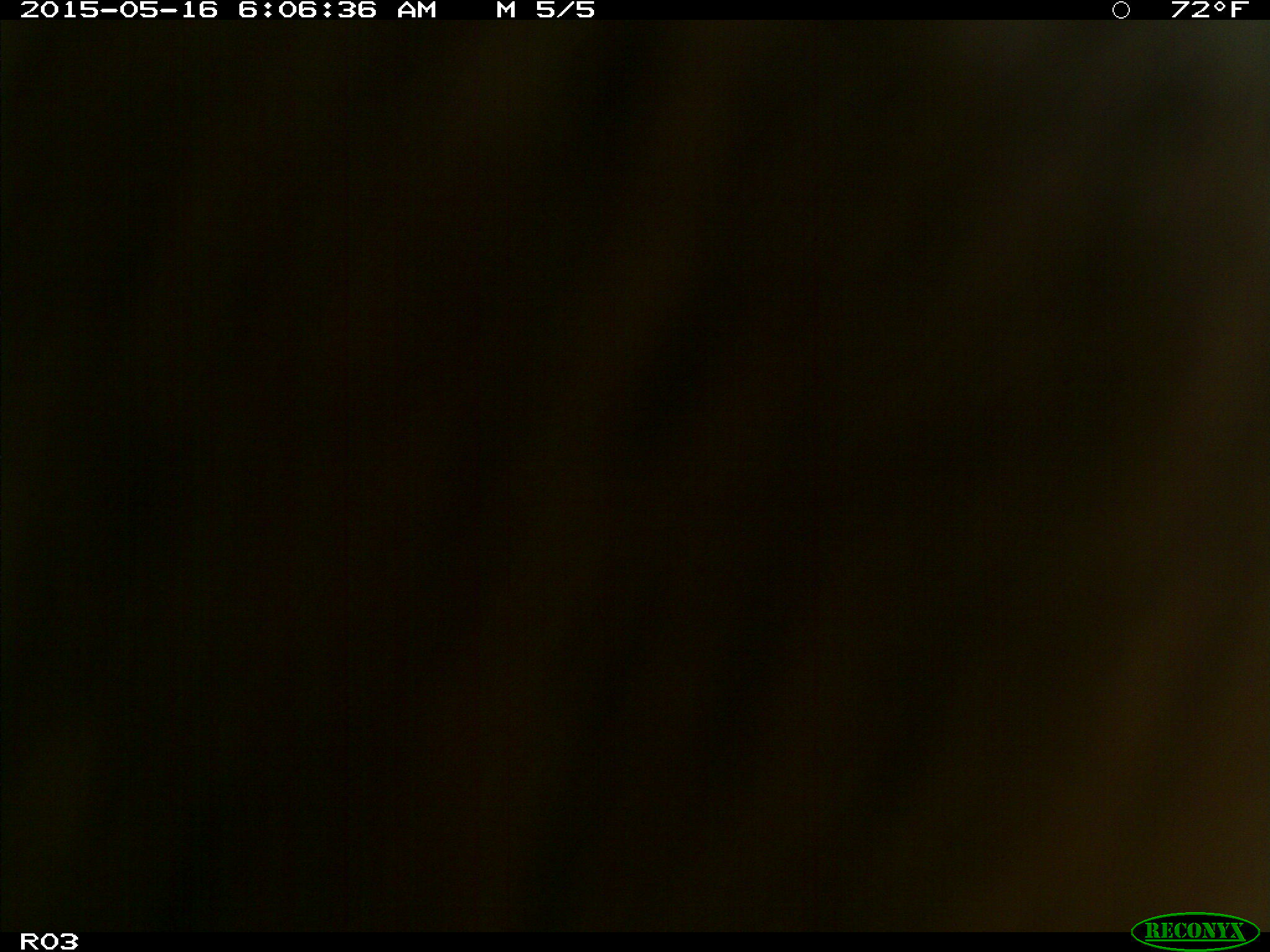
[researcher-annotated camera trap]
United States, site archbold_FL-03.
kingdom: Animalia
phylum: Chordata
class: Mammalia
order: Artiodactyla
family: Bovidae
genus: Bos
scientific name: Bos taurus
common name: domestic cow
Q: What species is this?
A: Bos taurus (domestic cow).